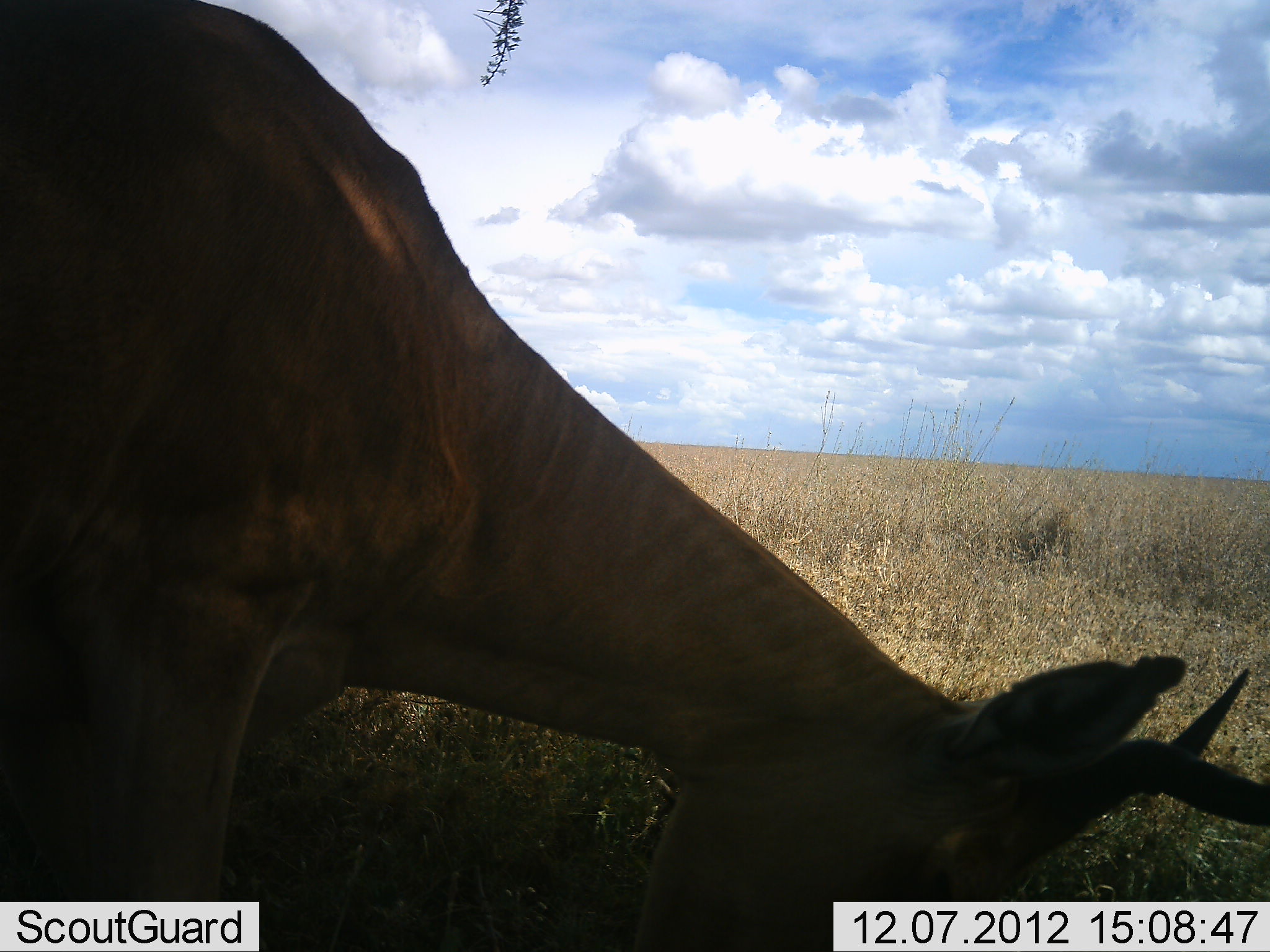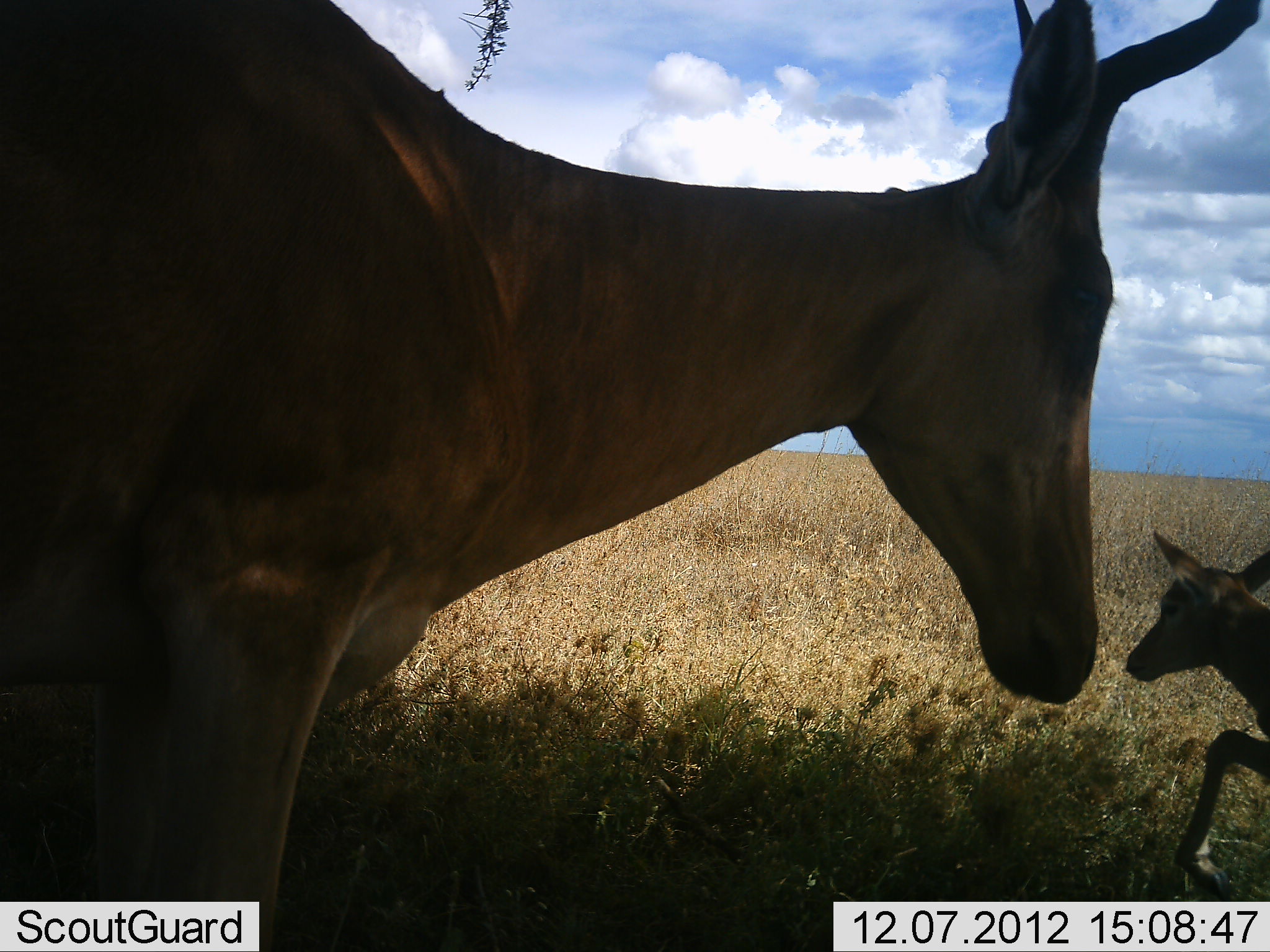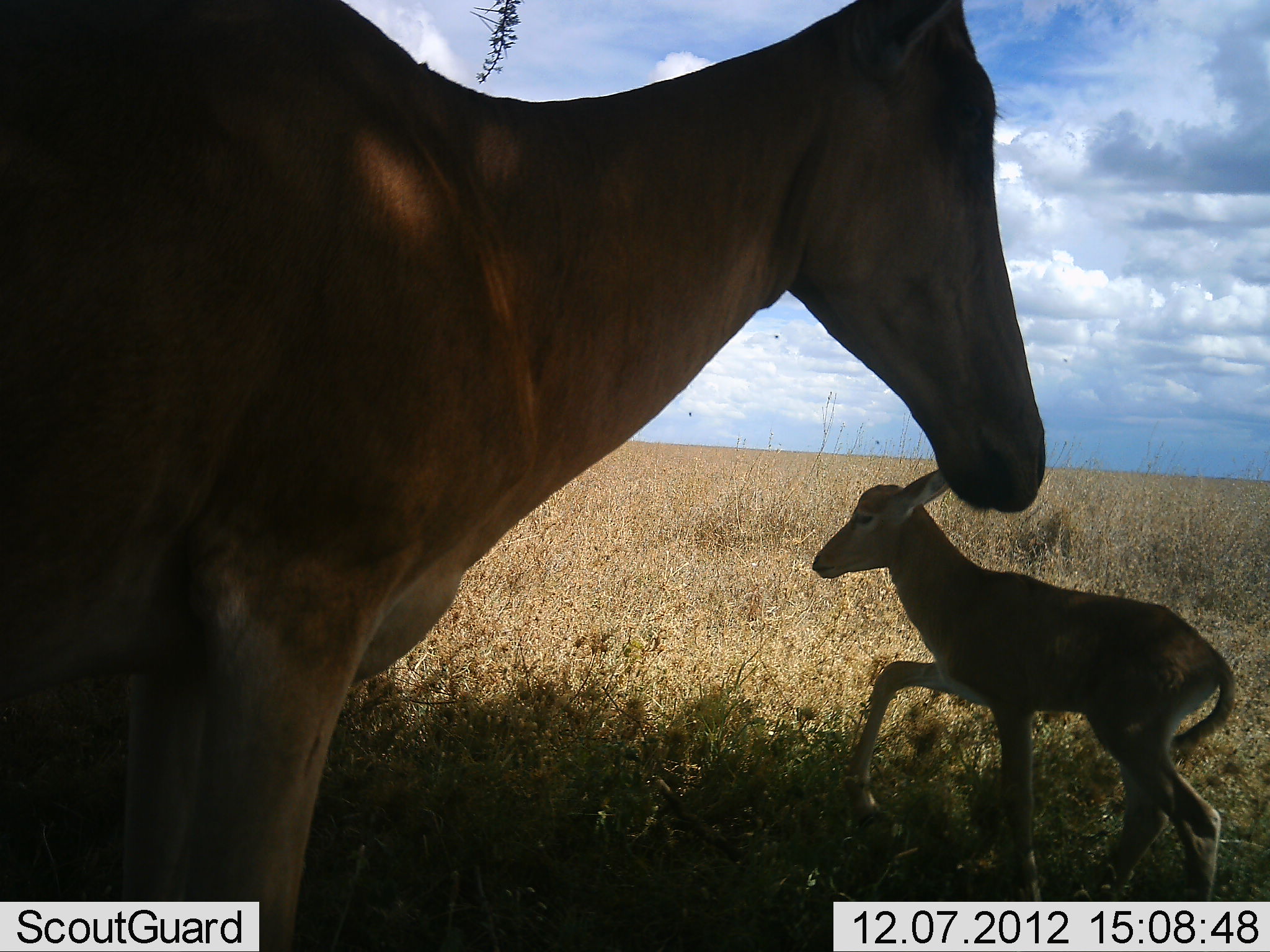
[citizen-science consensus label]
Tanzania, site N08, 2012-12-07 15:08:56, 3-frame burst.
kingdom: Animalia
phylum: Chordata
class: Mammalia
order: Artiodactyla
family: Bovidae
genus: Alcelaphus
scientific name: Alcelaphus buselaphus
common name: hartebeest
Hartebeest (Alcelaphus buselaphus), count 2. Behavior (volunteer vote fractions): standing 80%, resting 0%, moving 90%, interacting 0%. Young present (vote fraction): 100%. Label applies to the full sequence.